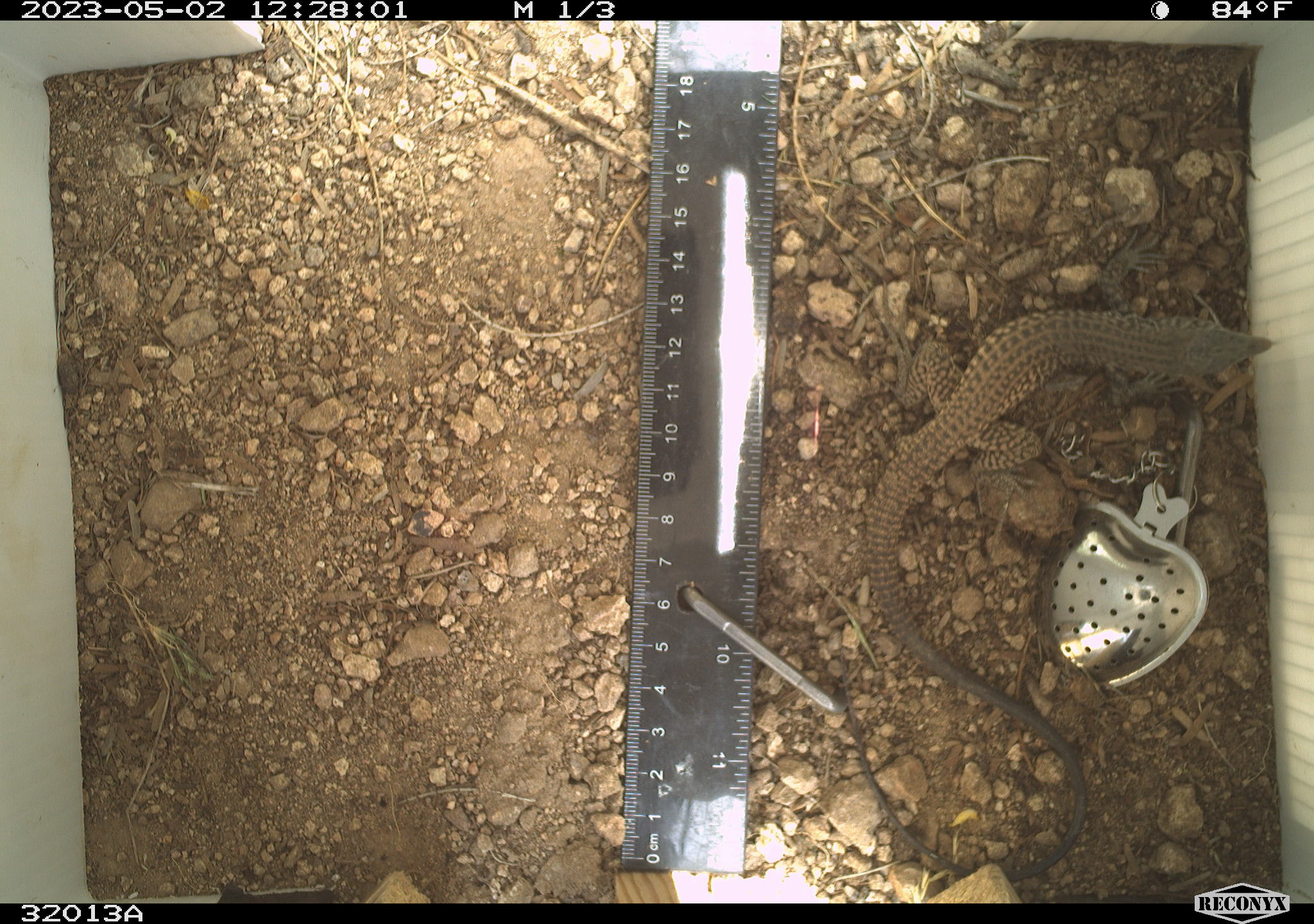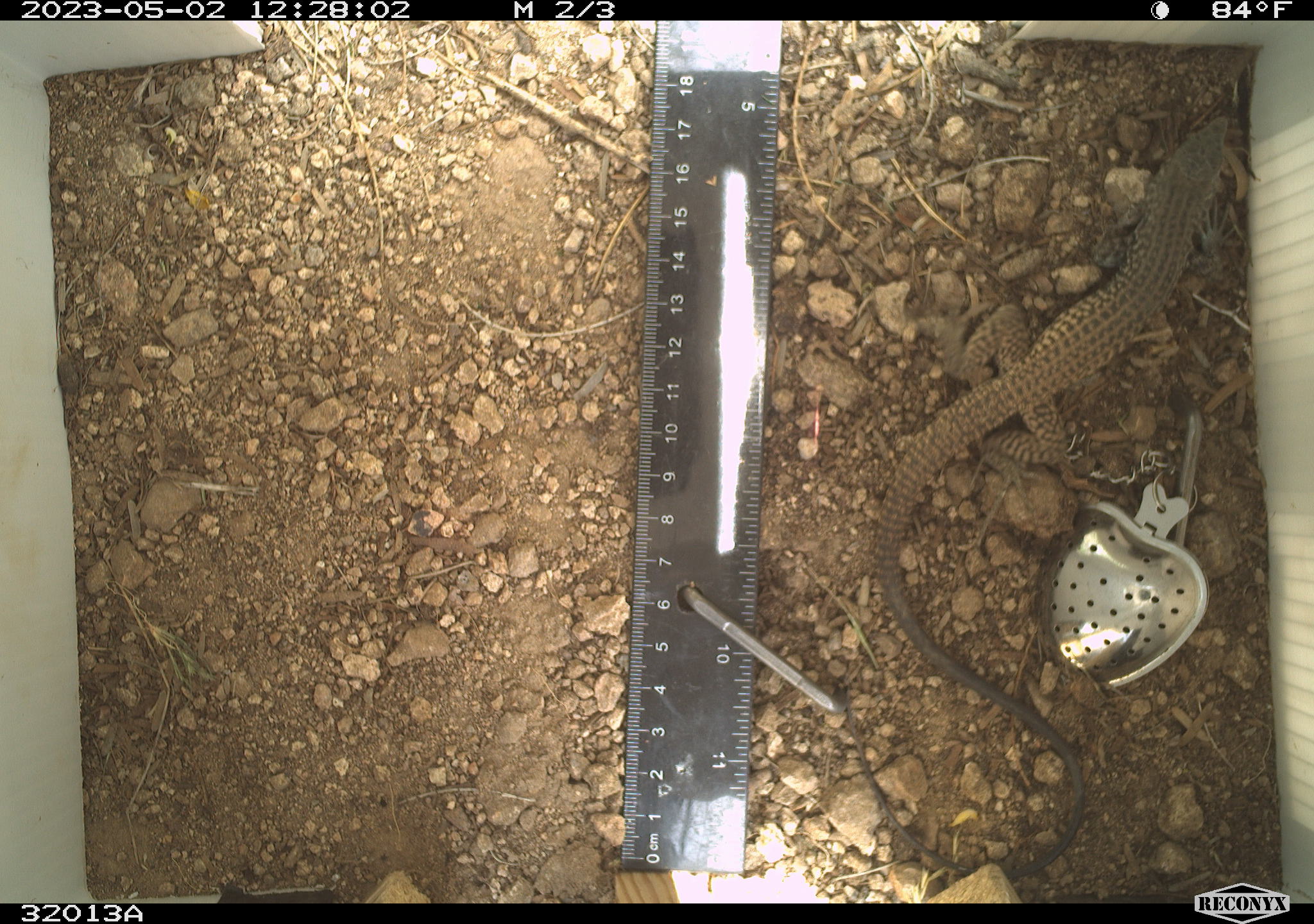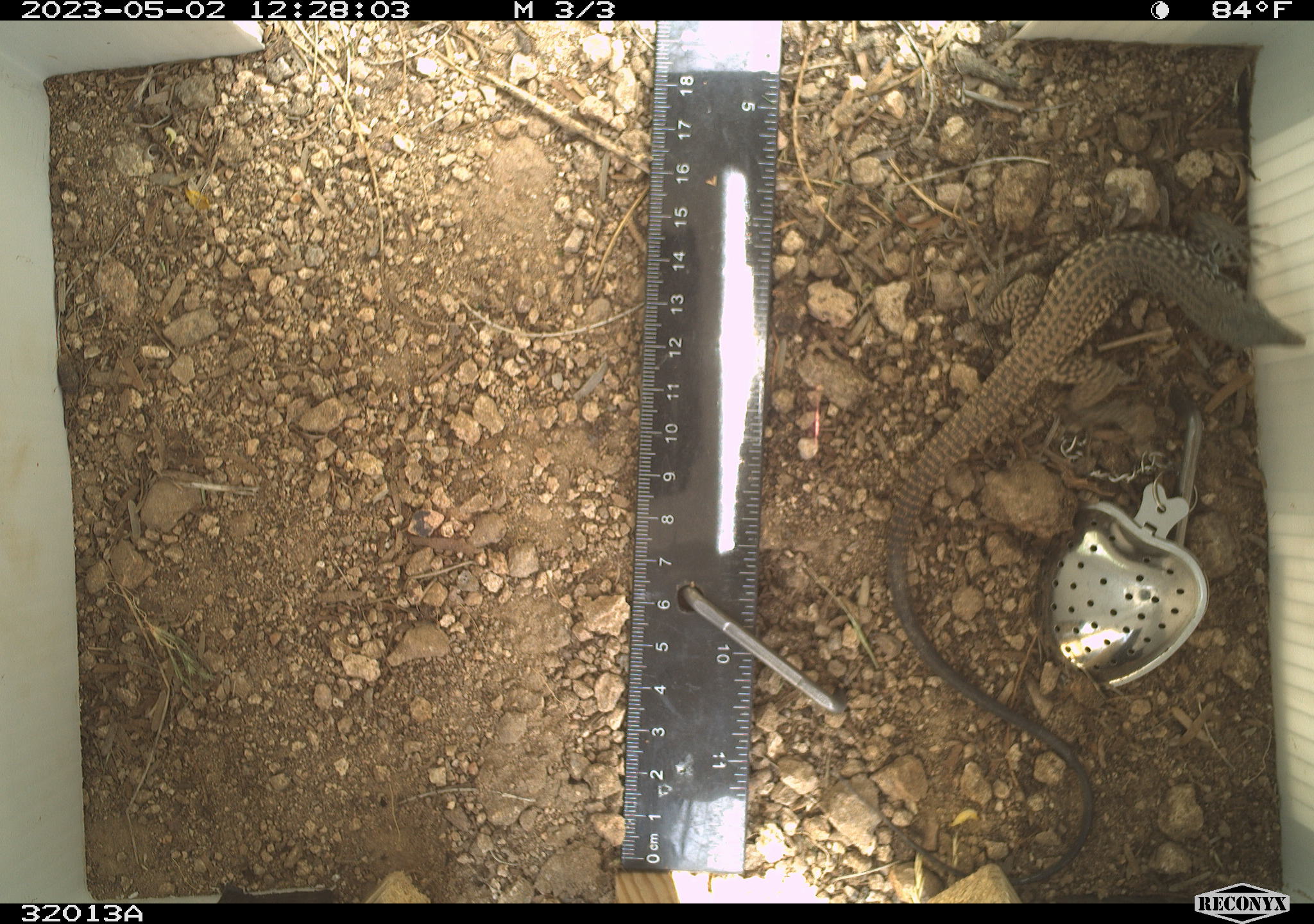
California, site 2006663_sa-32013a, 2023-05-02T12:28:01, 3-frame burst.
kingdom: Animalia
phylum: Chordata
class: Reptilia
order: Squamata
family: Teiidae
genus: Aspidoscelis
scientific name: Aspidoscelis tigris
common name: western whiptail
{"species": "western whiptail (Aspidoscelis tigris)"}